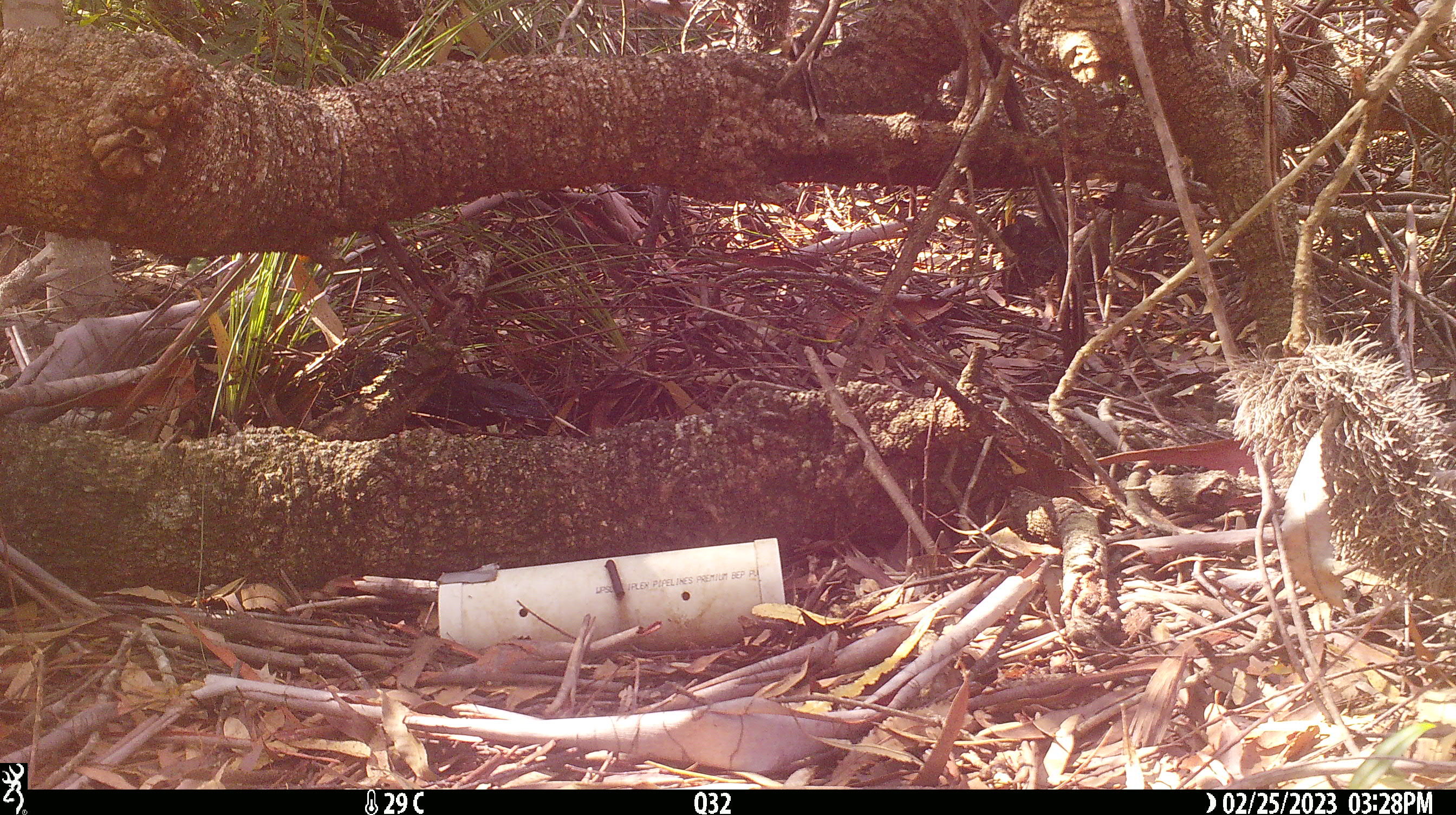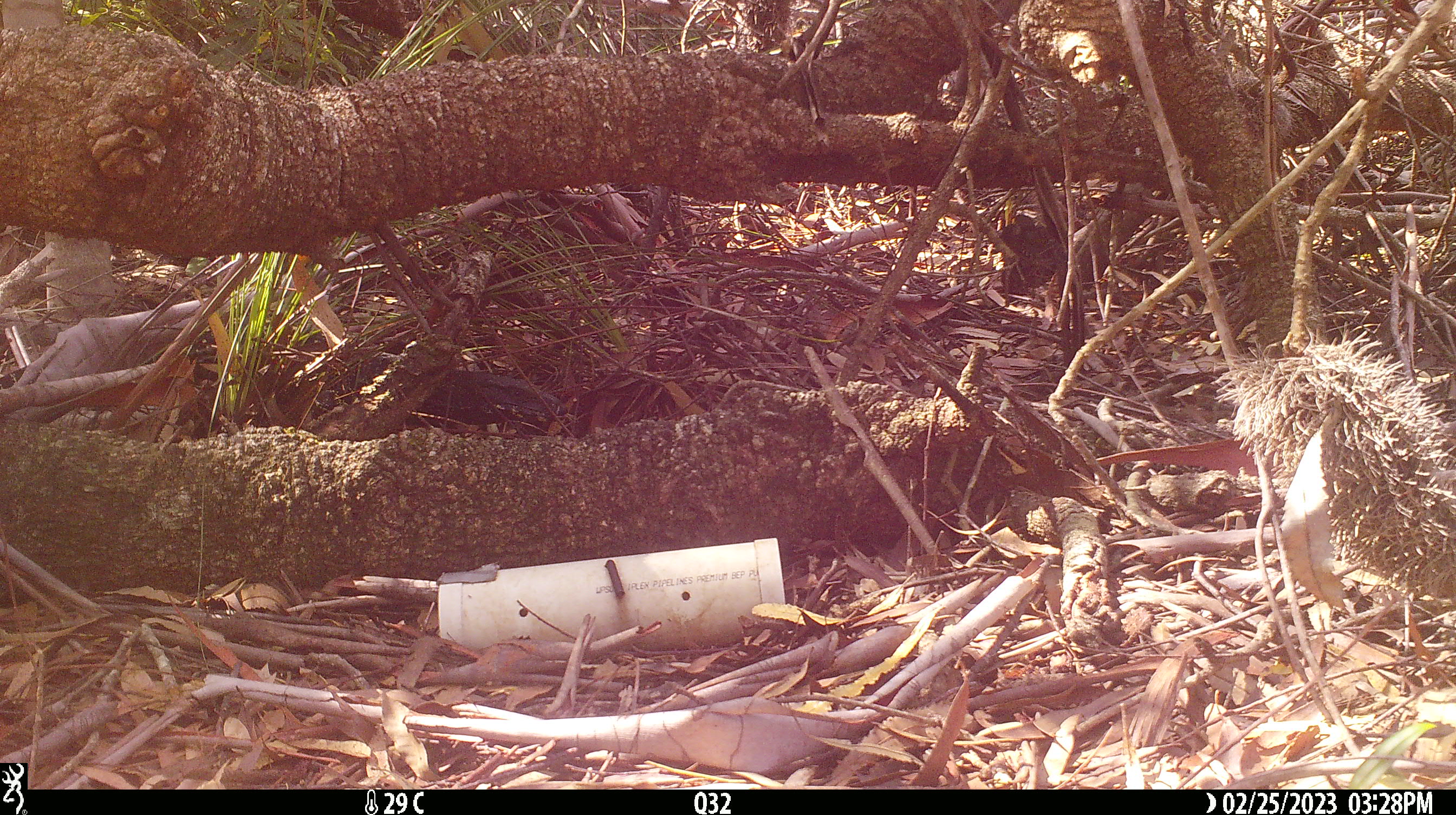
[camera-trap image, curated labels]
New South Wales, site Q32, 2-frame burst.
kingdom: Animalia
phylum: Chordata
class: Reptilia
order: Squamata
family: Varanidae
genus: Varanus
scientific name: Varanus varius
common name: lace monitor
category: goanna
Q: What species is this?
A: Goanna (lace monitor) (Varanus varius).